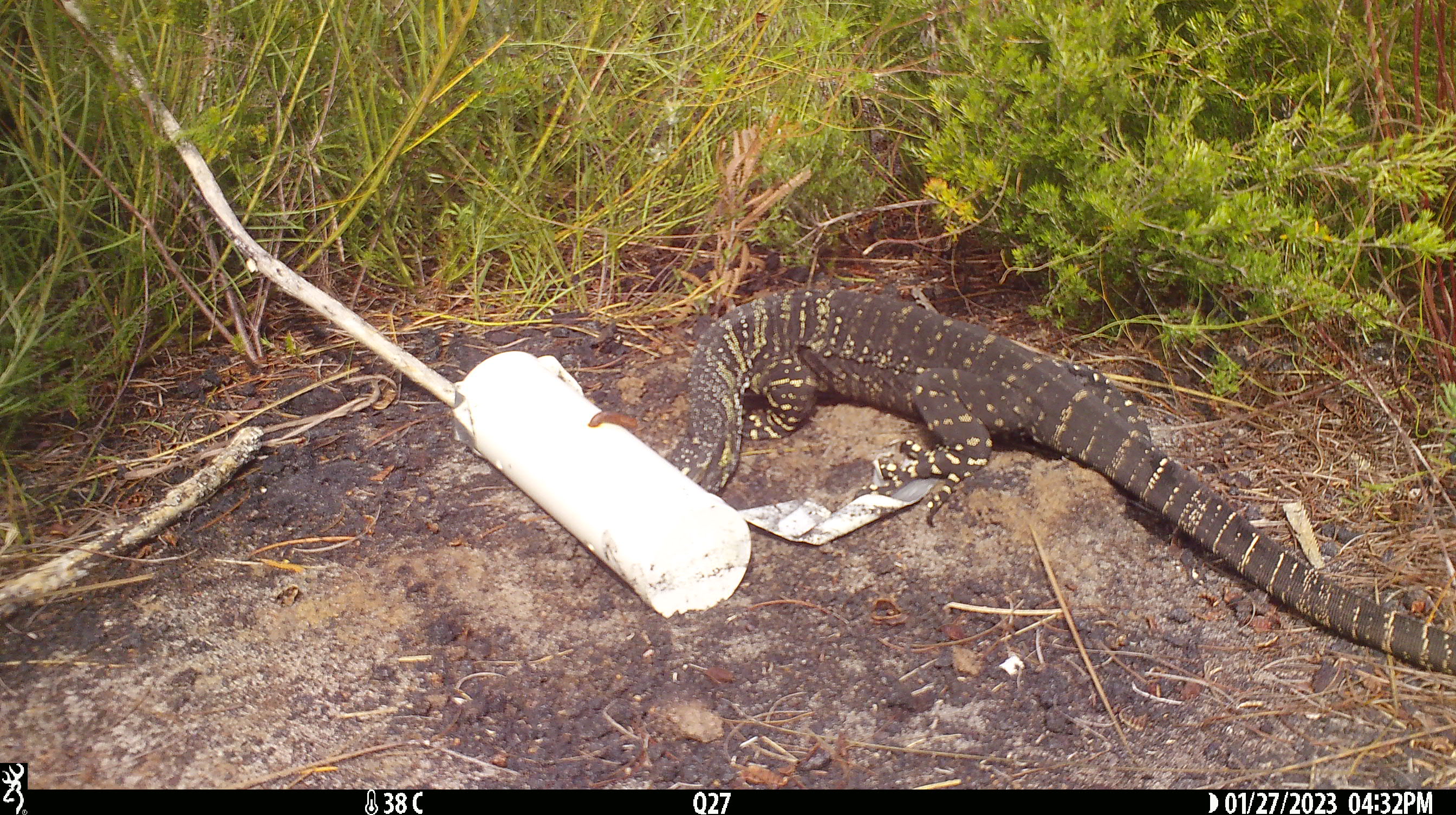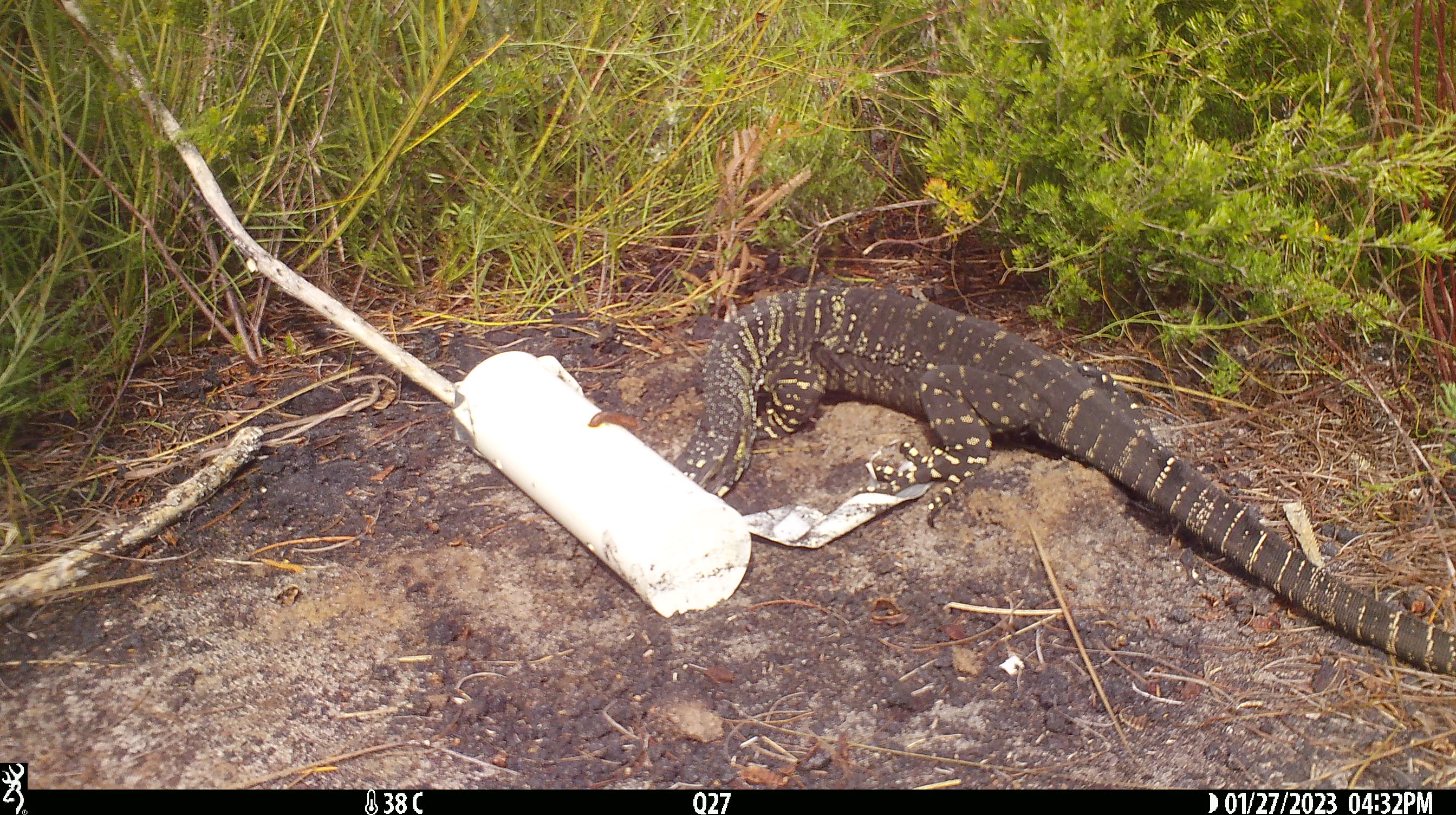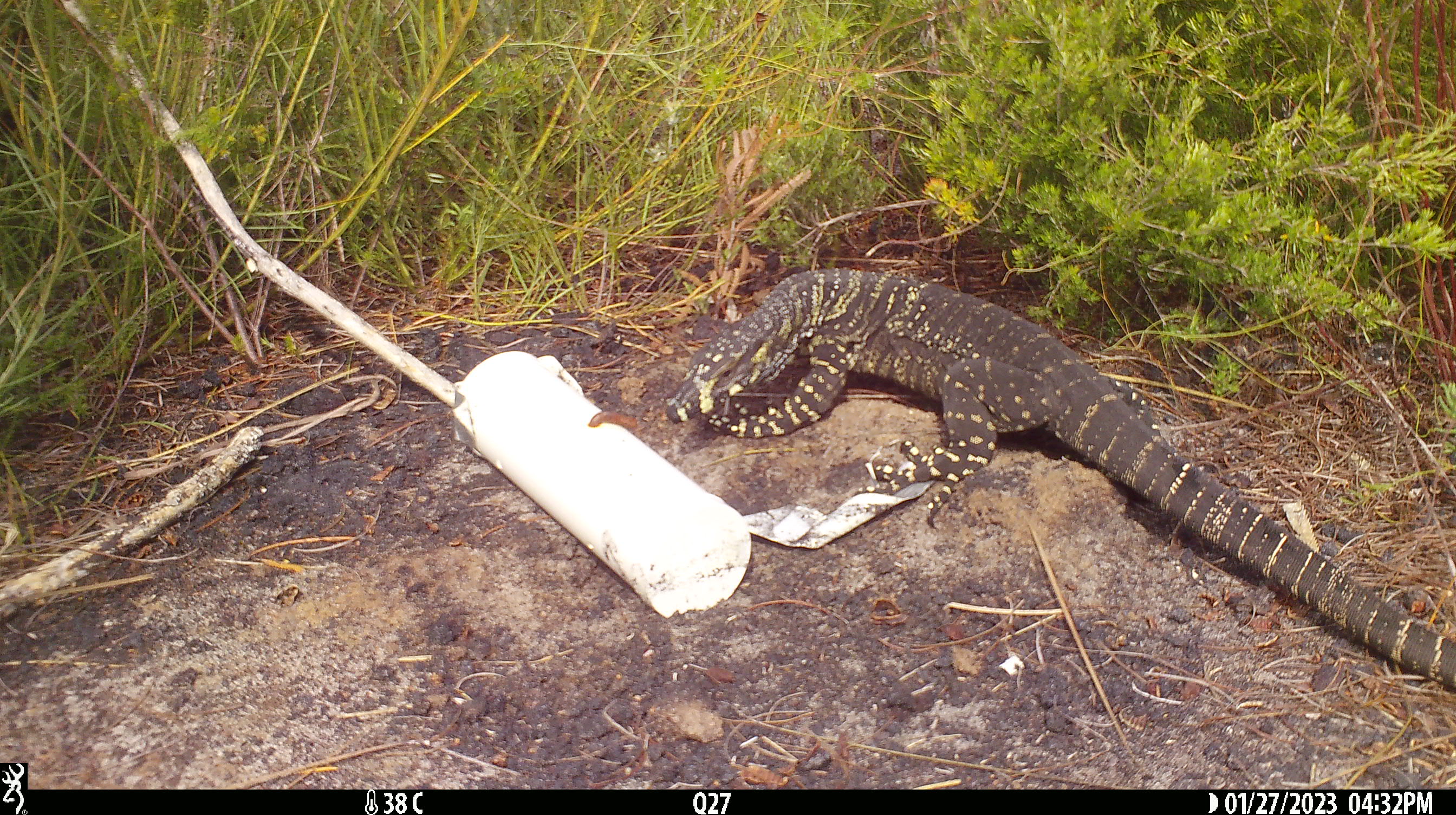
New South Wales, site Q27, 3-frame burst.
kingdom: Animalia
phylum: Chordata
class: Reptilia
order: Squamata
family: Varanidae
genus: Varanus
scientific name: Varanus varius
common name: lace monitor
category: goanna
Goanna (lace monitor) (Varanus varius).